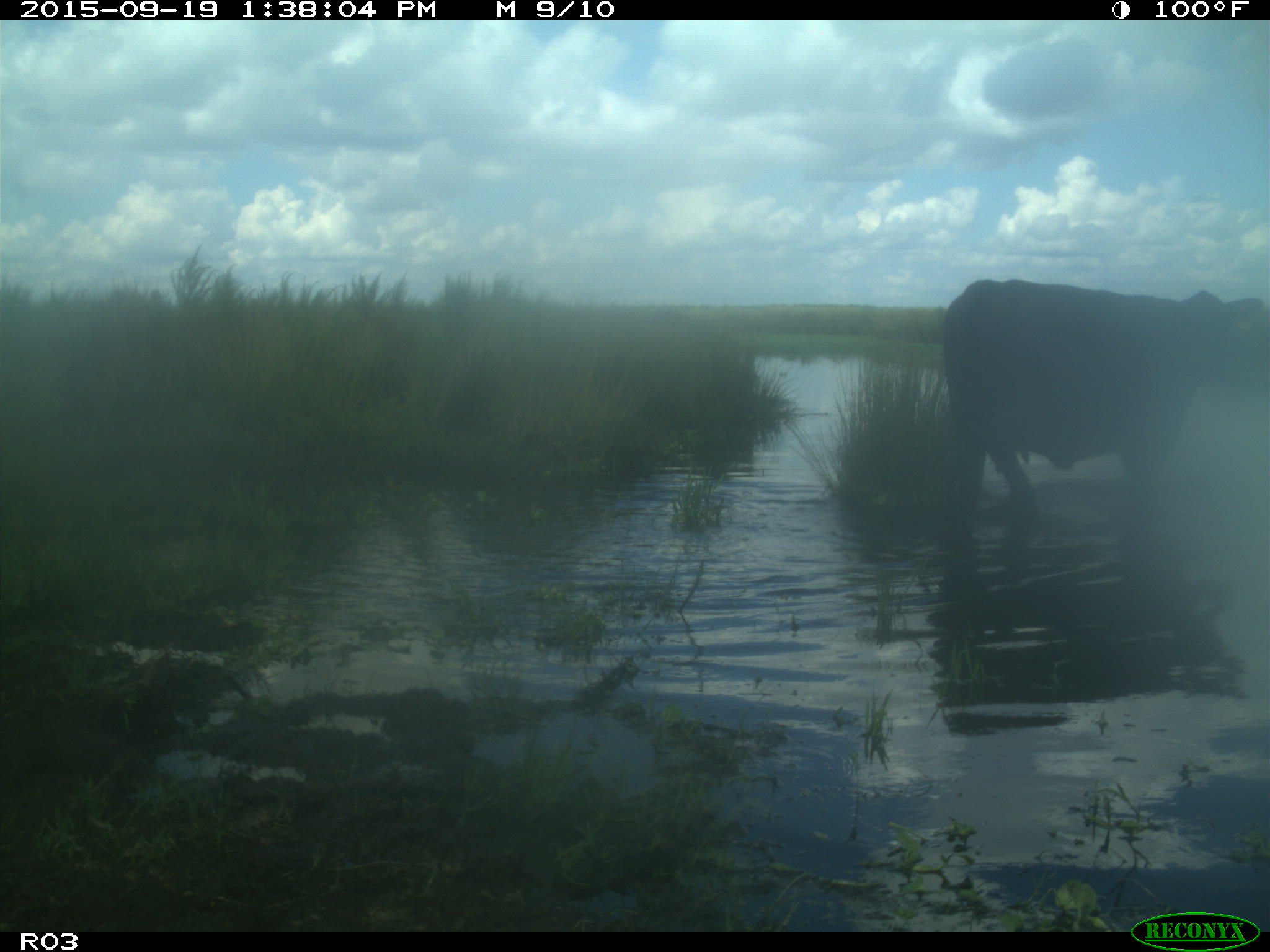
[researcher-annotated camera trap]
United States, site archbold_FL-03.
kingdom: Animalia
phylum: Chordata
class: Mammalia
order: Artiodactyla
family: Bovidae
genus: Bos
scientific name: Bos taurus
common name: domestic cow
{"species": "Bos taurus (domestic cow)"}